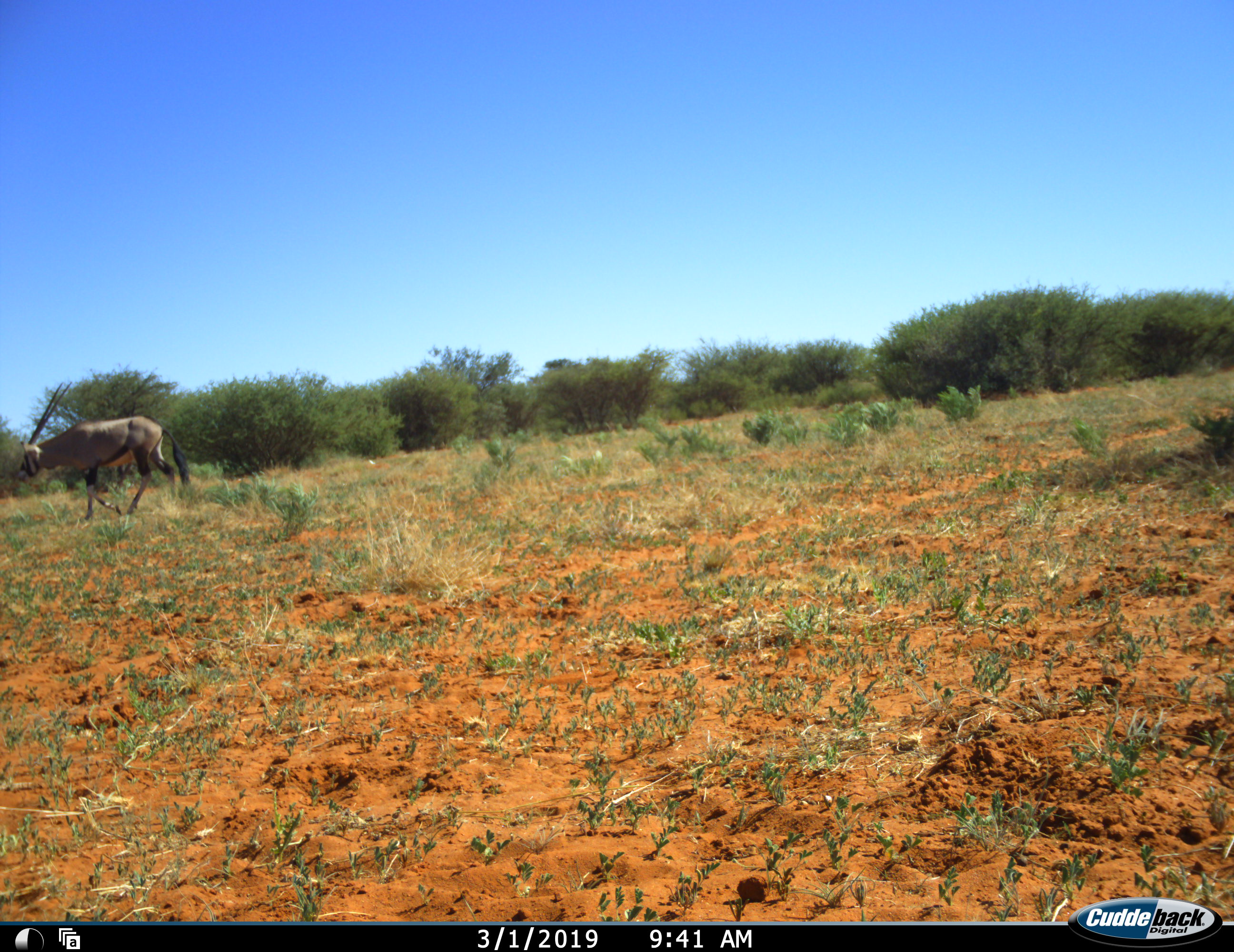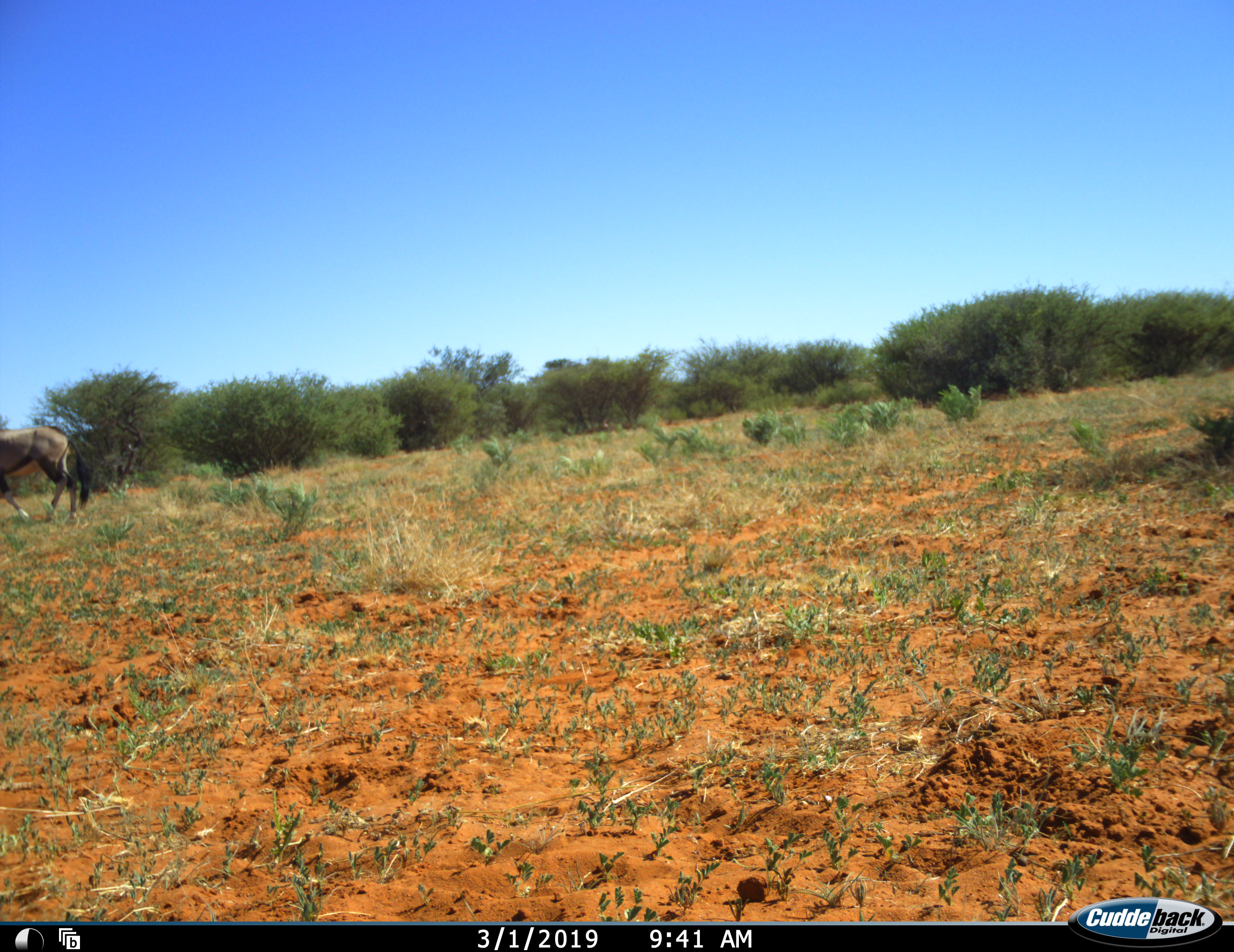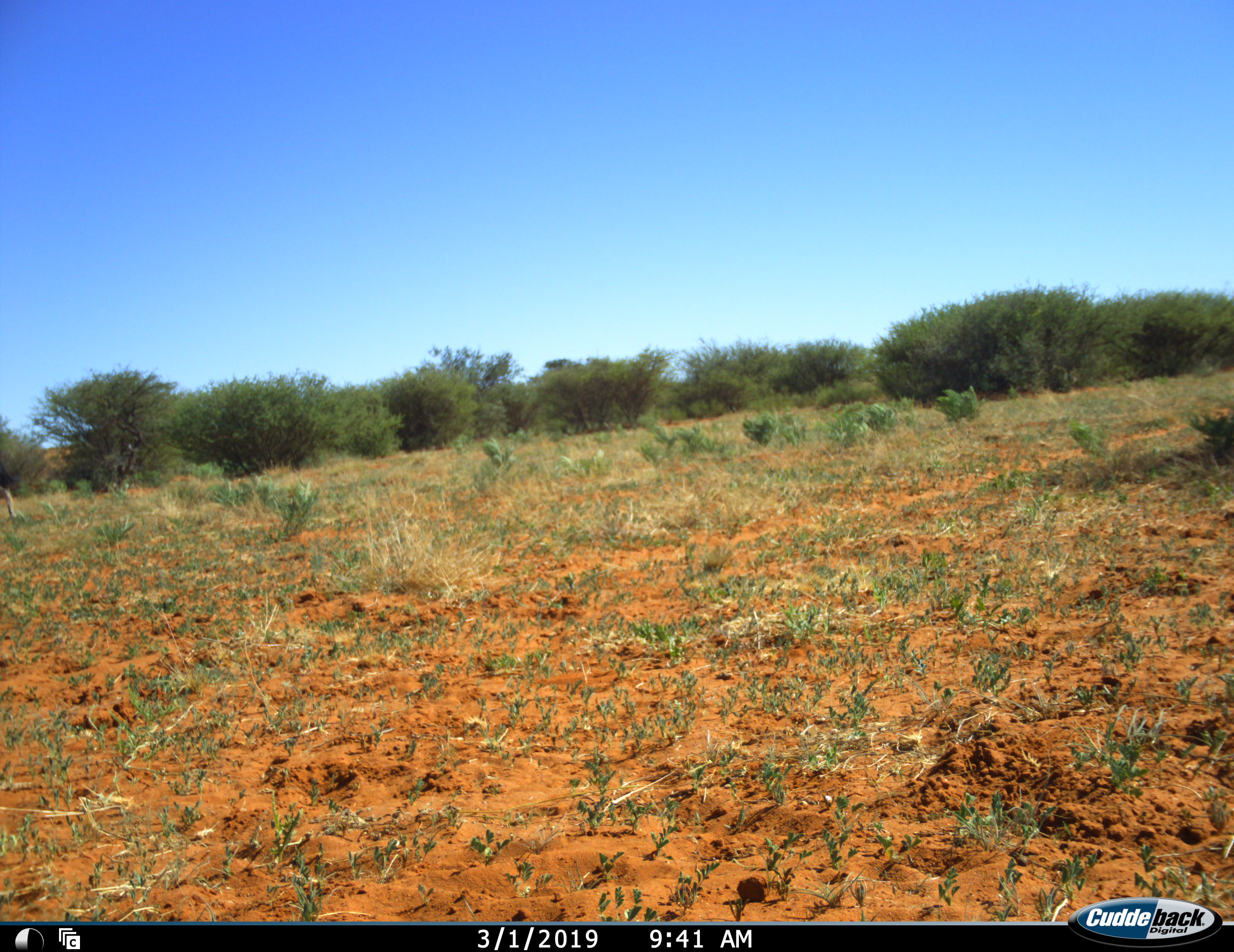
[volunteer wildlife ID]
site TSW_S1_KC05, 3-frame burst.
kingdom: Animalia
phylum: Chordata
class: Mammalia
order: Artiodactyla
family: Bovidae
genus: Oryx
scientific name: Oryx gazella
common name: gemsbok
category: oryx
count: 1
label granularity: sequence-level